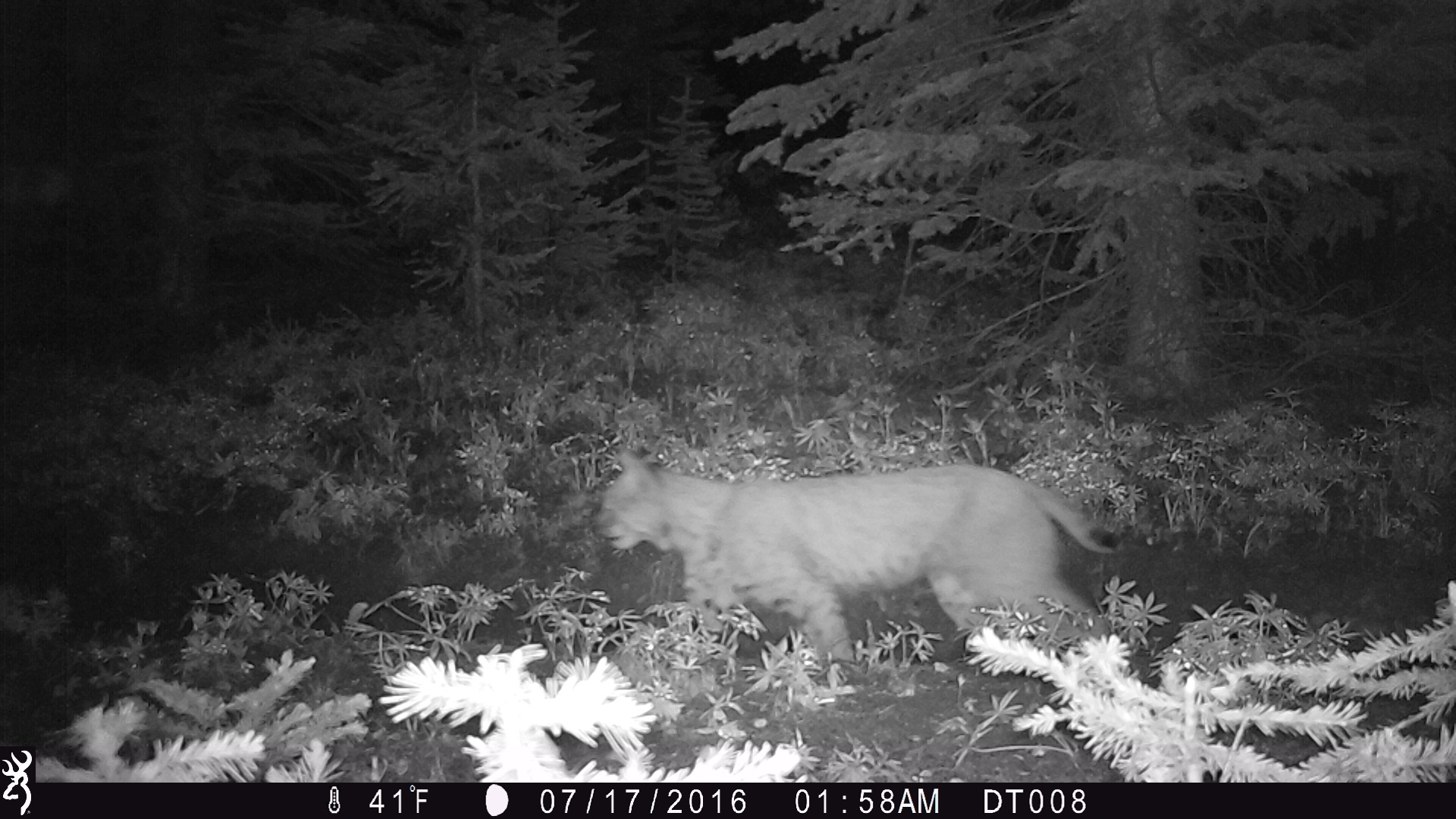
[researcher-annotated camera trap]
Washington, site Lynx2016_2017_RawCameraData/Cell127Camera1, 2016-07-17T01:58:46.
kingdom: Animalia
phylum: Chordata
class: Mammalia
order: Carnivora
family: Felidae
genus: Lynx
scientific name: Lynx rufus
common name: bobcat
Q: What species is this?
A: Lynx rufus (bobcat).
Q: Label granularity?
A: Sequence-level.